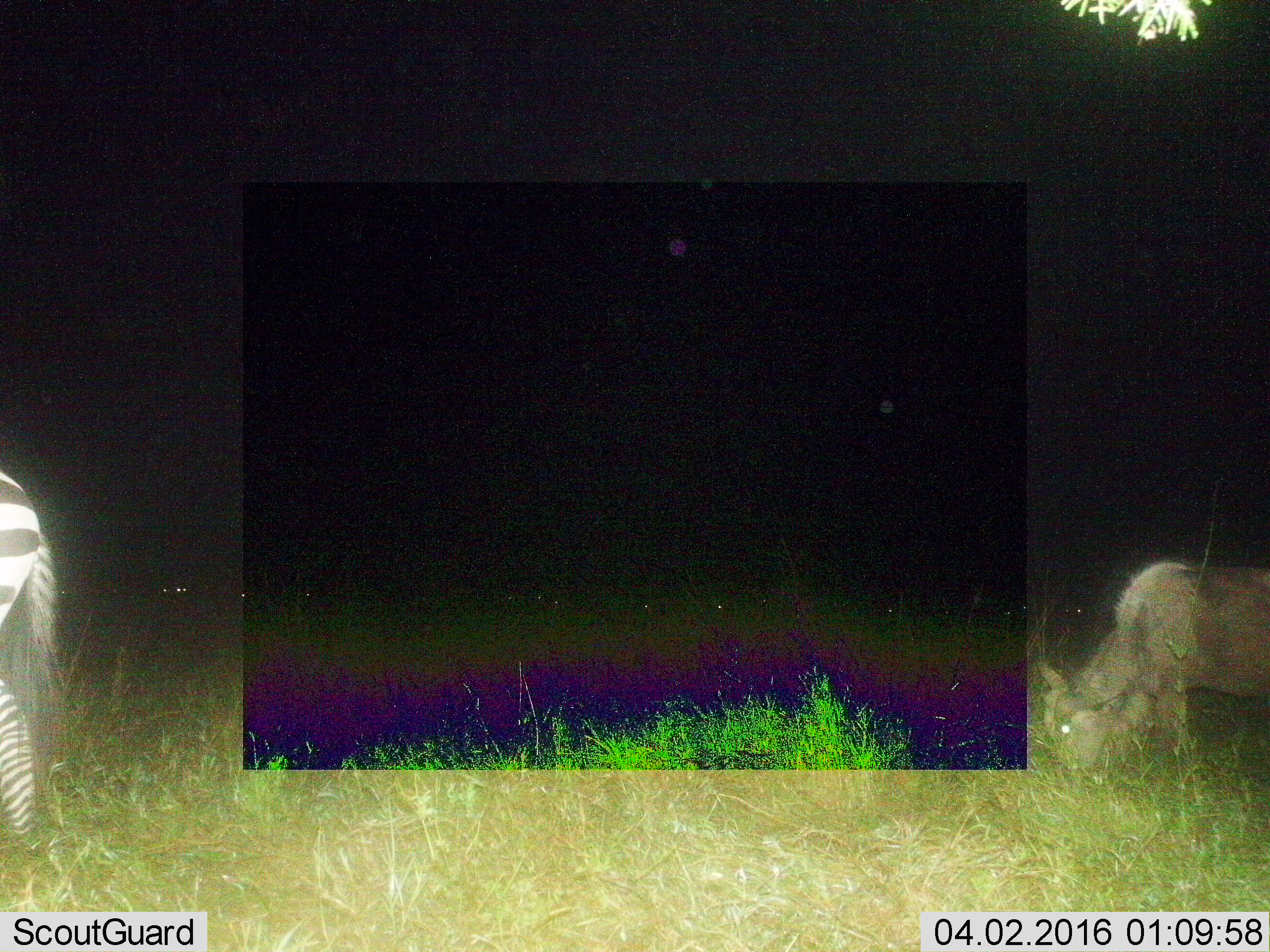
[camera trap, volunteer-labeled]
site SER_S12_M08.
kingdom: Animalia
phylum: Chordata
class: Mammalia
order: Artiodactyla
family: Bovidae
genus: Connochaetes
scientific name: Connochaetes taurinus taurinus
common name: blue wildebeest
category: wildebeestblue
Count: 1.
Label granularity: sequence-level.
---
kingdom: Animalia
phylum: Chordata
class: Mammalia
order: Perissodactyla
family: Equidae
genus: Equus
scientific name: Equus quagga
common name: plains zebra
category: zebraplains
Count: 1.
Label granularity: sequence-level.